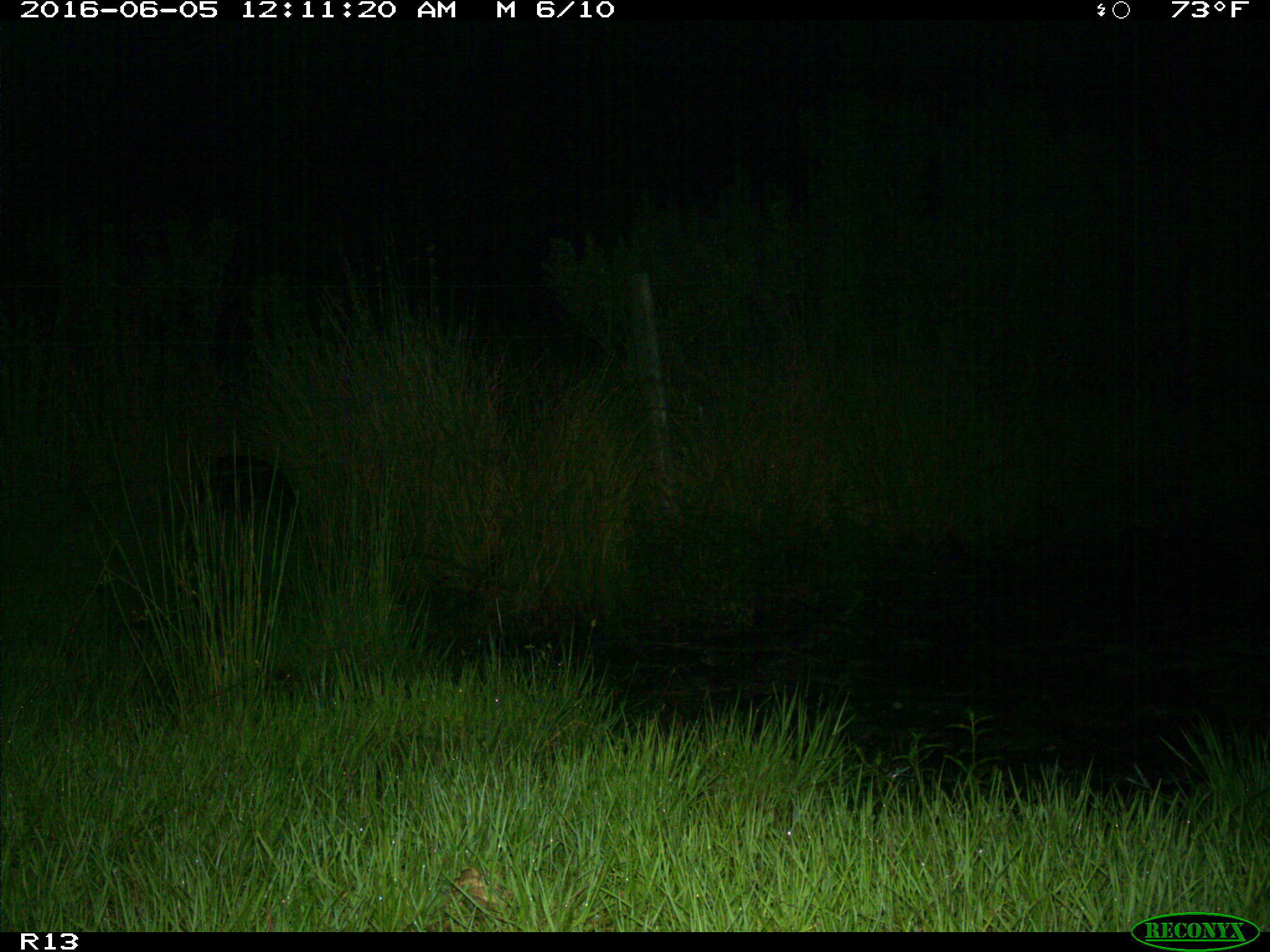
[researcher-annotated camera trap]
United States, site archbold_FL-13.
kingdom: Animalia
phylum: Chordata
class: Mammalia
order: Artiodactyla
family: Suidae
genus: Sus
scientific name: Sus scrofa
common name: wild boar